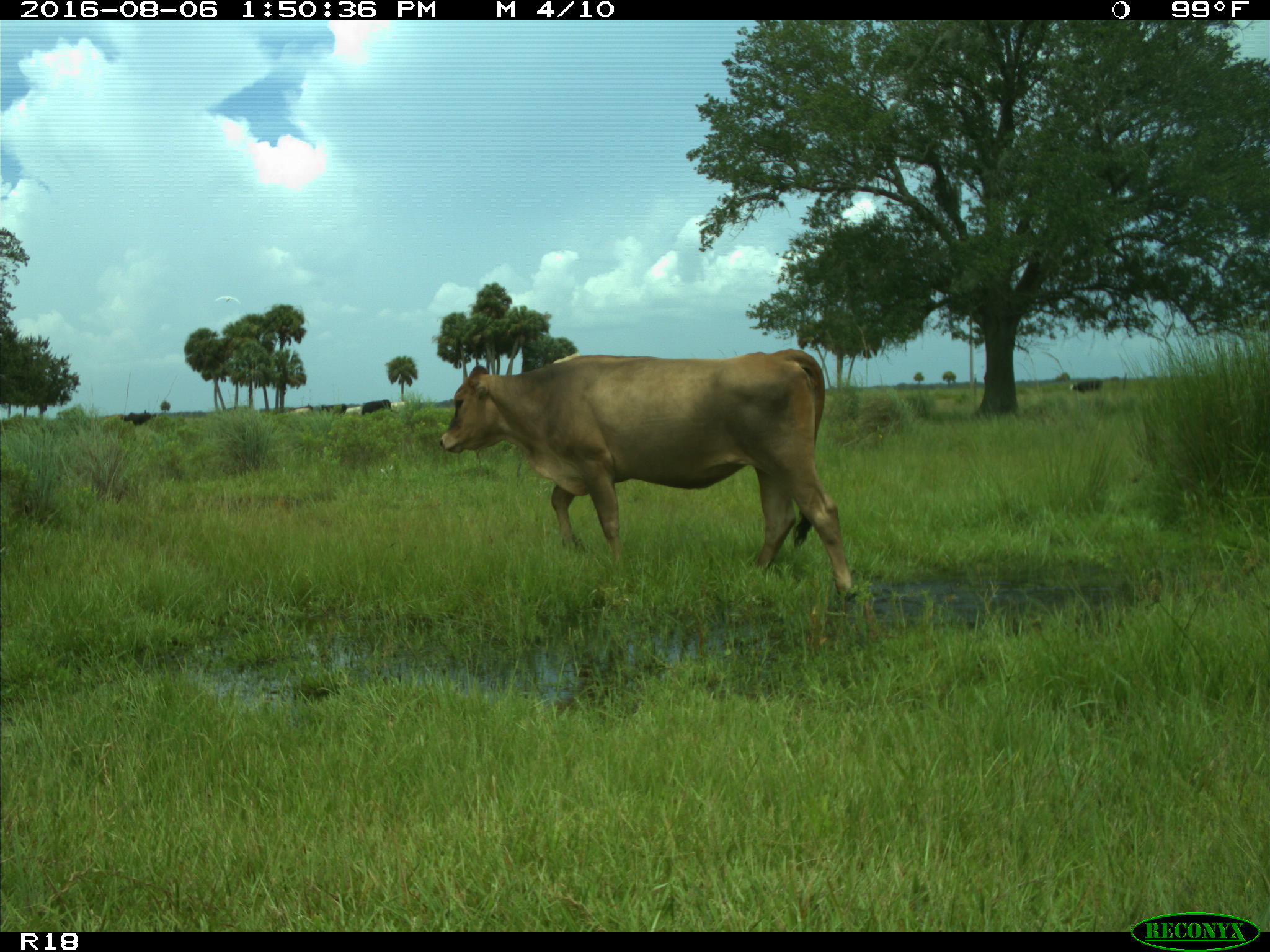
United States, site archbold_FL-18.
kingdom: Animalia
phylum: Chordata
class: Mammalia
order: Artiodactyla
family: Bovidae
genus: Bos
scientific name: Bos taurus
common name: domestic cow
Bos taurus (domestic cow).